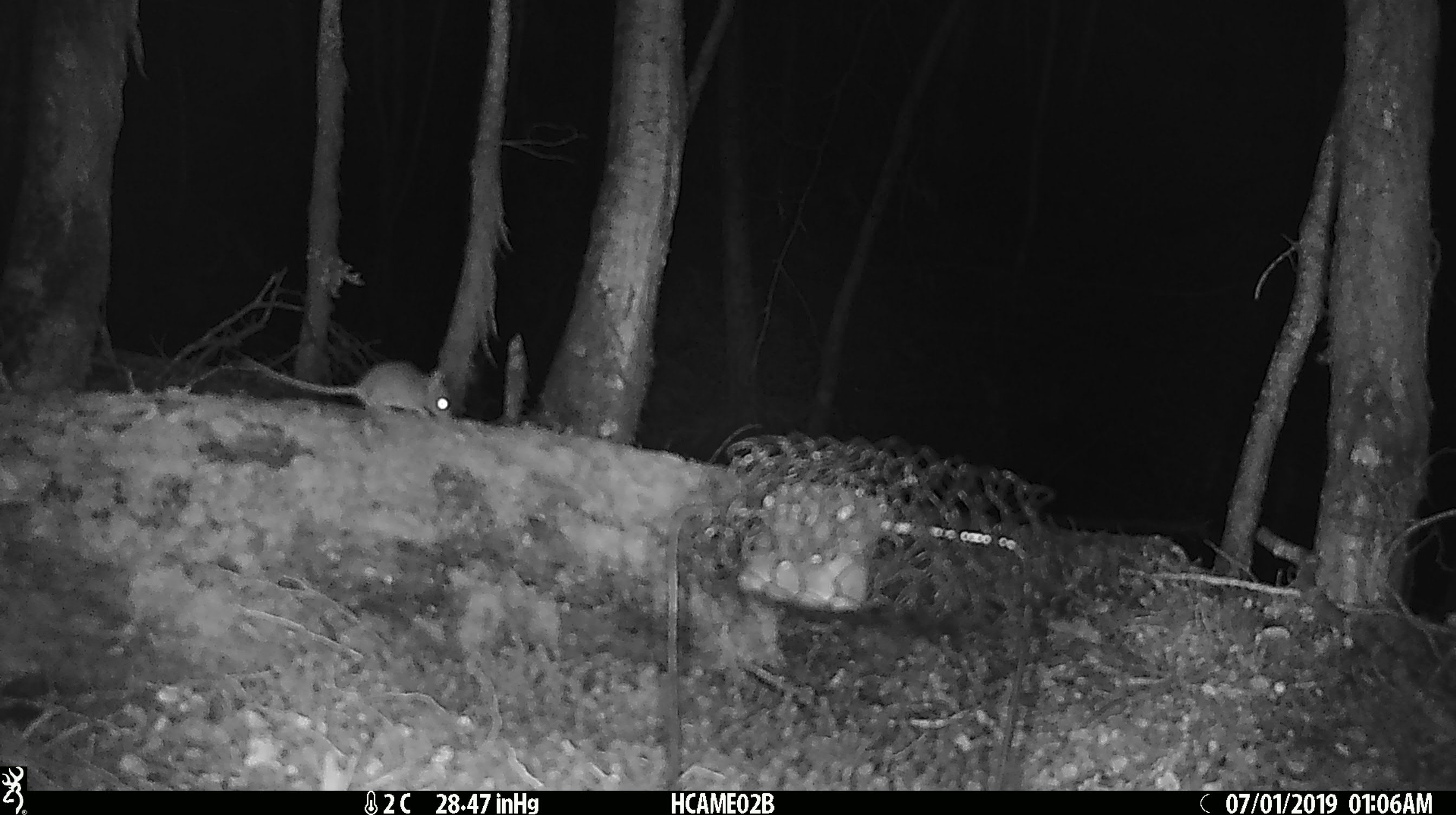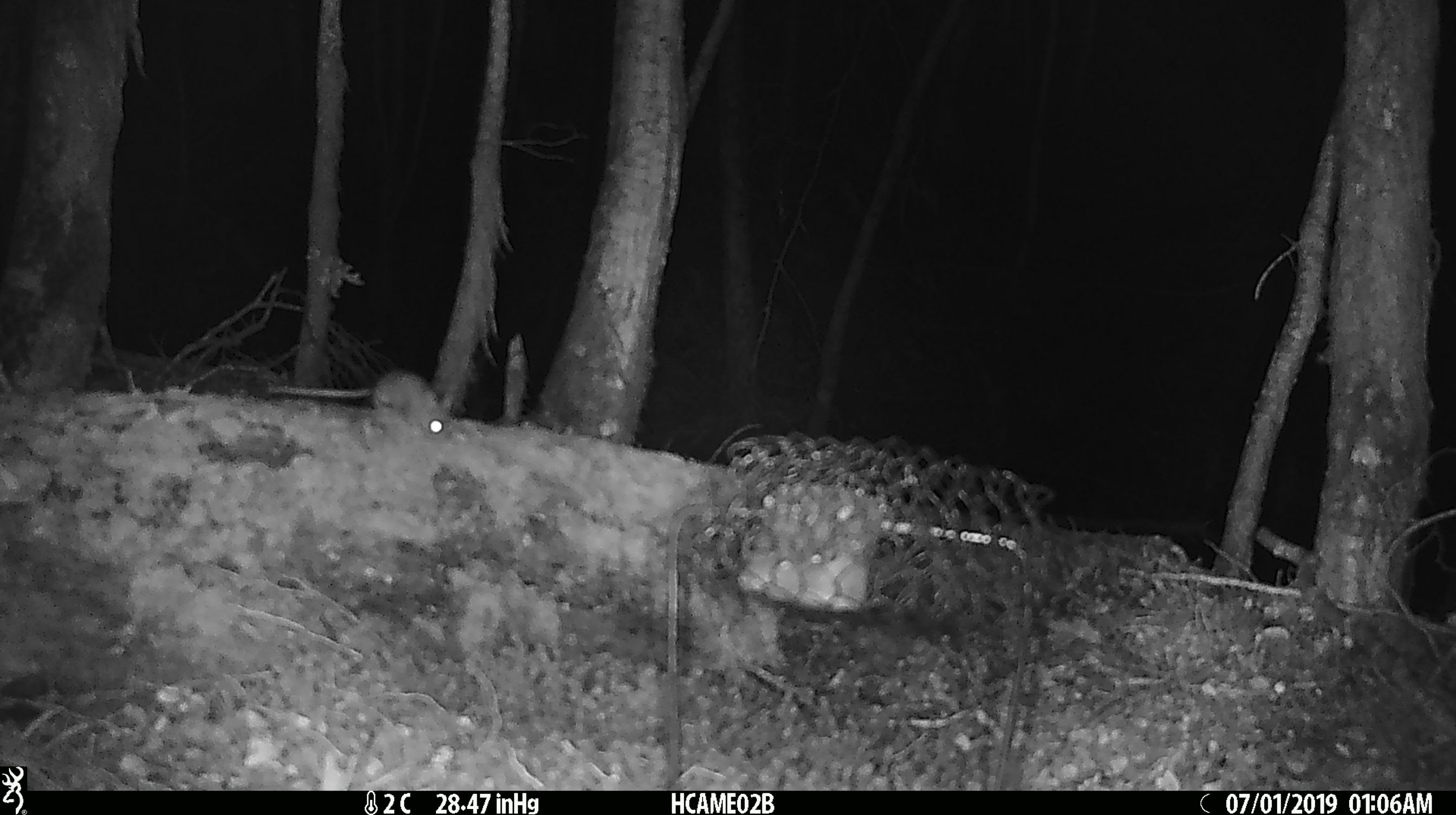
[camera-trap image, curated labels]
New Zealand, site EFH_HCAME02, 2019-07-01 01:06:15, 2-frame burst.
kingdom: Animalia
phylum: Chordata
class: Mammalia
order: Rodentia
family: Muridae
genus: Mus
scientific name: Mus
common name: mouse